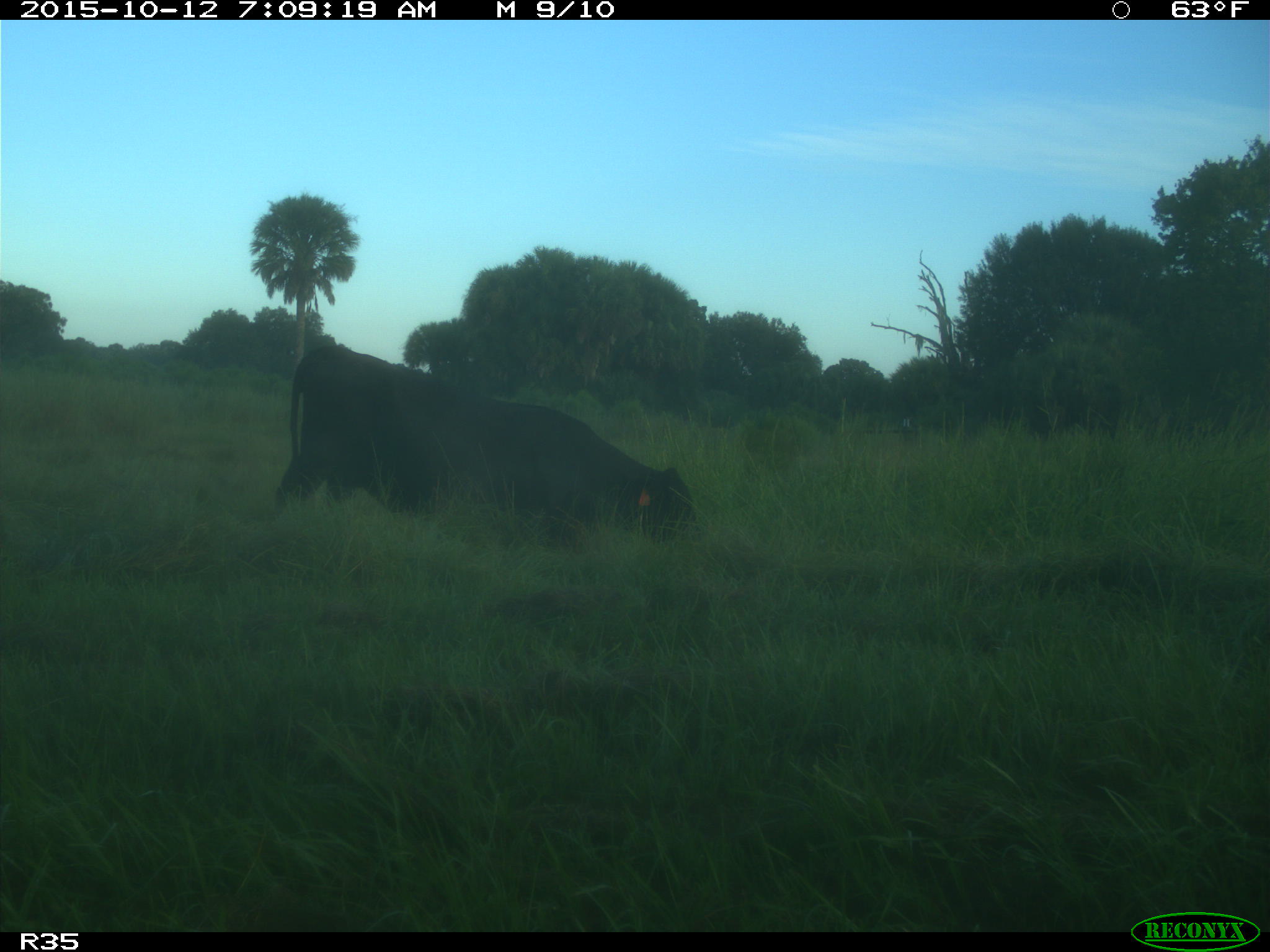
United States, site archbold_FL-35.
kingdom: Animalia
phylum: Chordata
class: Mammalia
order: Artiodactyla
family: Bovidae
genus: Bos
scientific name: Bos taurus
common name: domestic cow